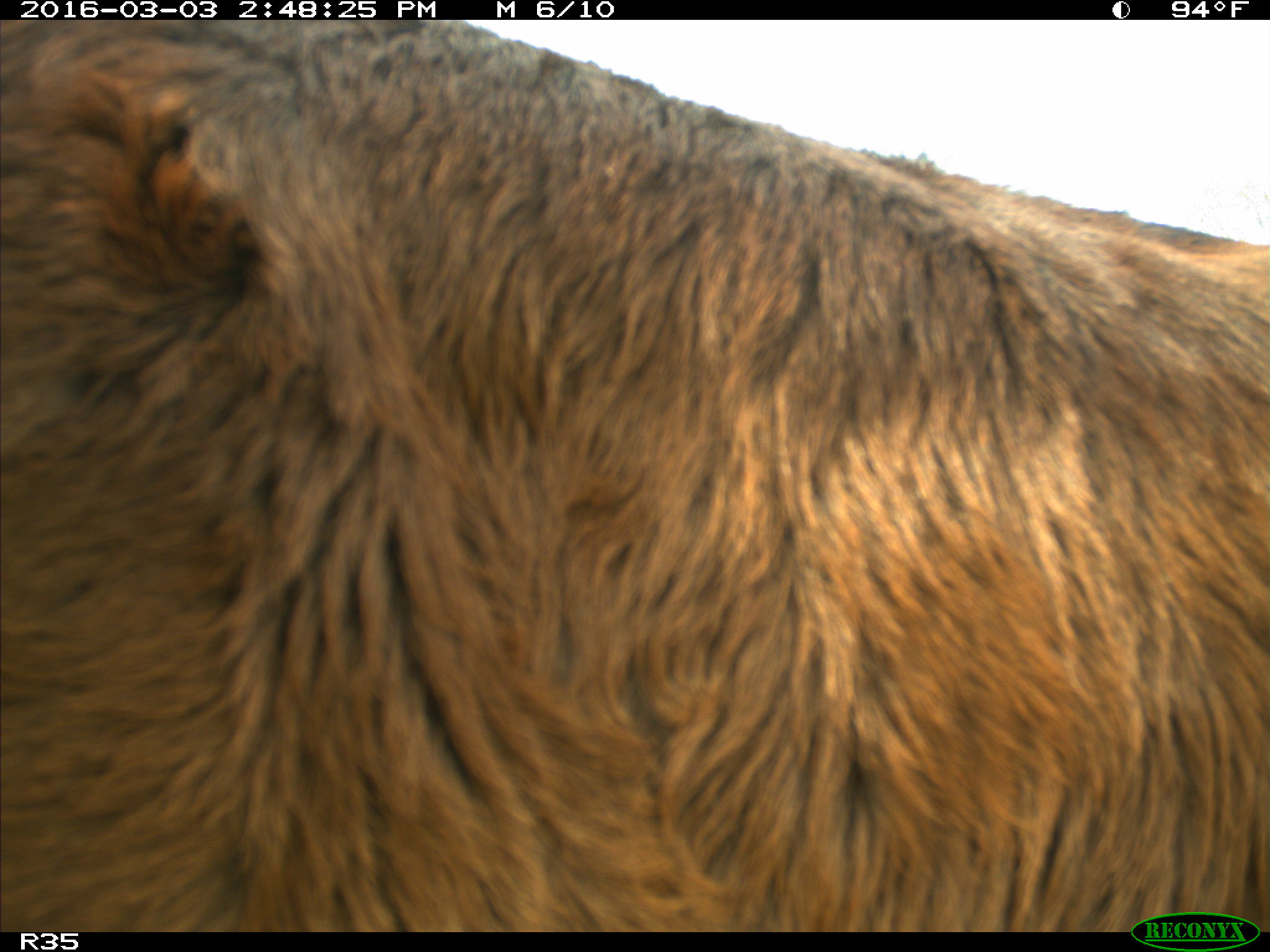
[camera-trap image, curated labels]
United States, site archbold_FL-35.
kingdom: Animalia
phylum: Chordata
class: Mammalia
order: Artiodactyla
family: Bovidae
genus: Bos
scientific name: Bos taurus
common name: domestic cow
Bos taurus (domestic cow).